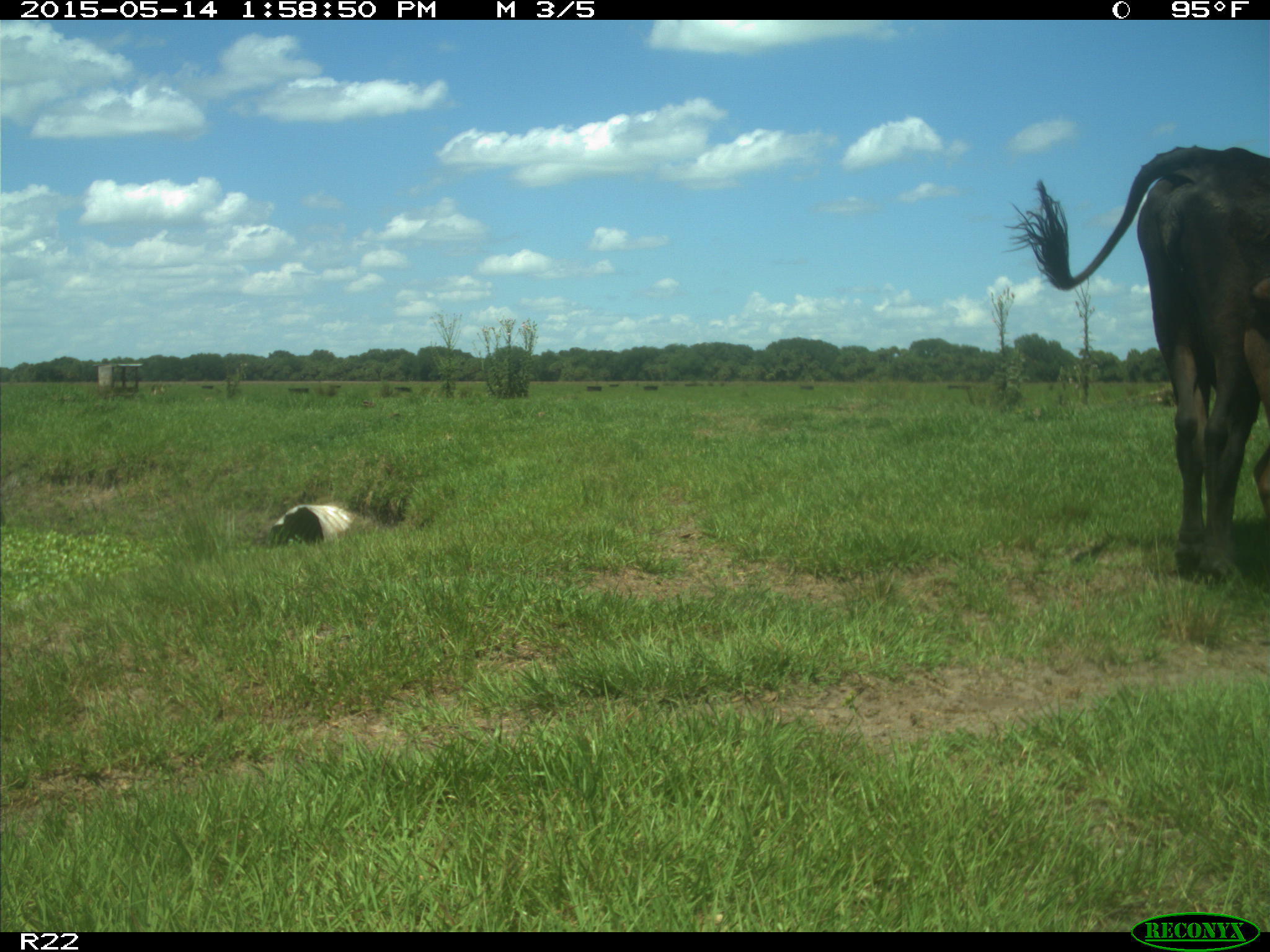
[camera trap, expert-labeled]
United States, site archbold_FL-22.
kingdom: Animalia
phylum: Chordata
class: Mammalia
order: Artiodactyla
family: Bovidae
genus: Bos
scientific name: Bos taurus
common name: domestic cow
Bos taurus (domestic cow).